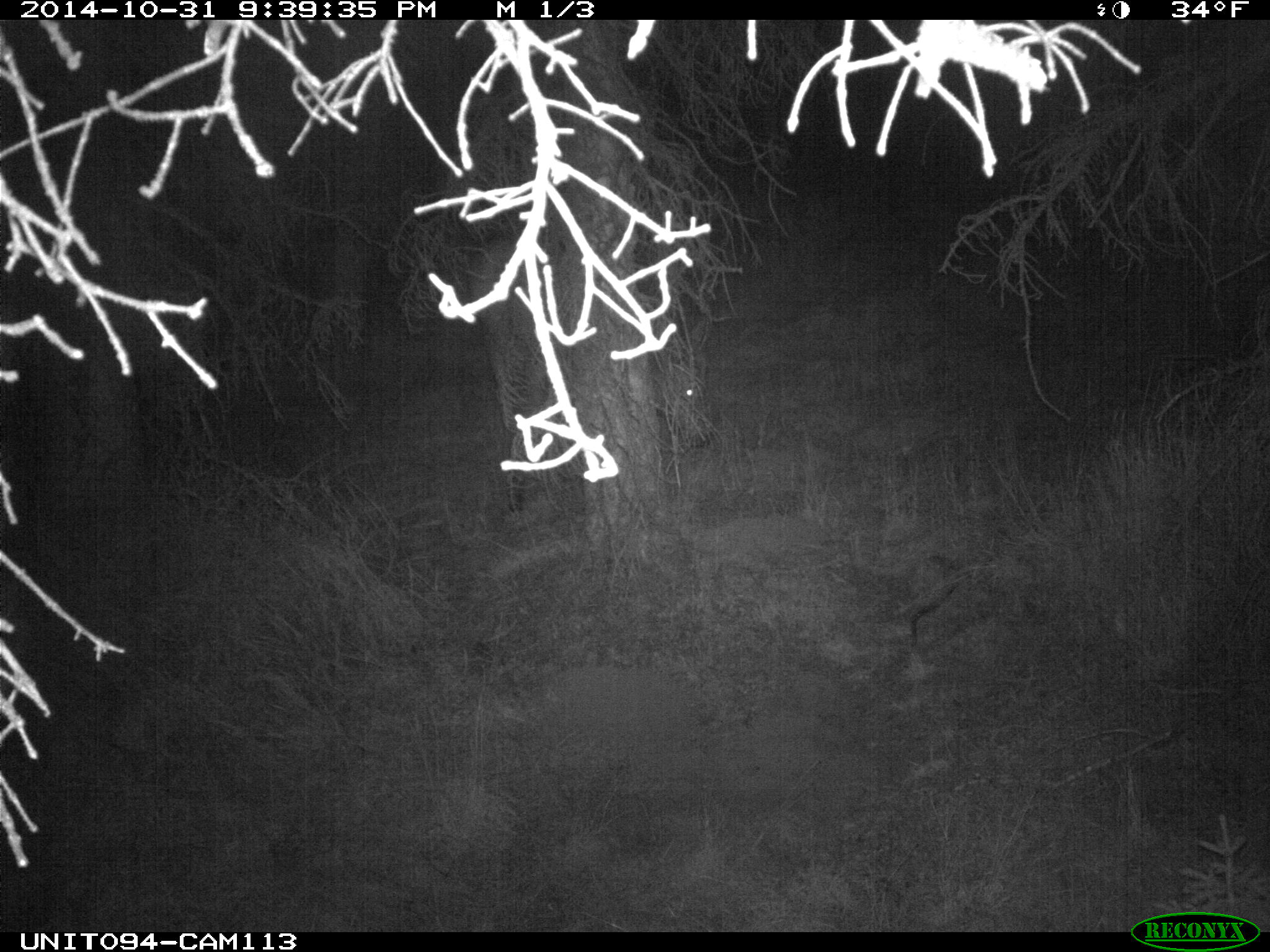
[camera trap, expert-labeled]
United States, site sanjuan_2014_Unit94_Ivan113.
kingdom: Animalia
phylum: Chordata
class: Mammalia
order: Artiodactyla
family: Cervidae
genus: Cervus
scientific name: Cervus elaphus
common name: red deer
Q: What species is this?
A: Cervus elaphus (red deer).